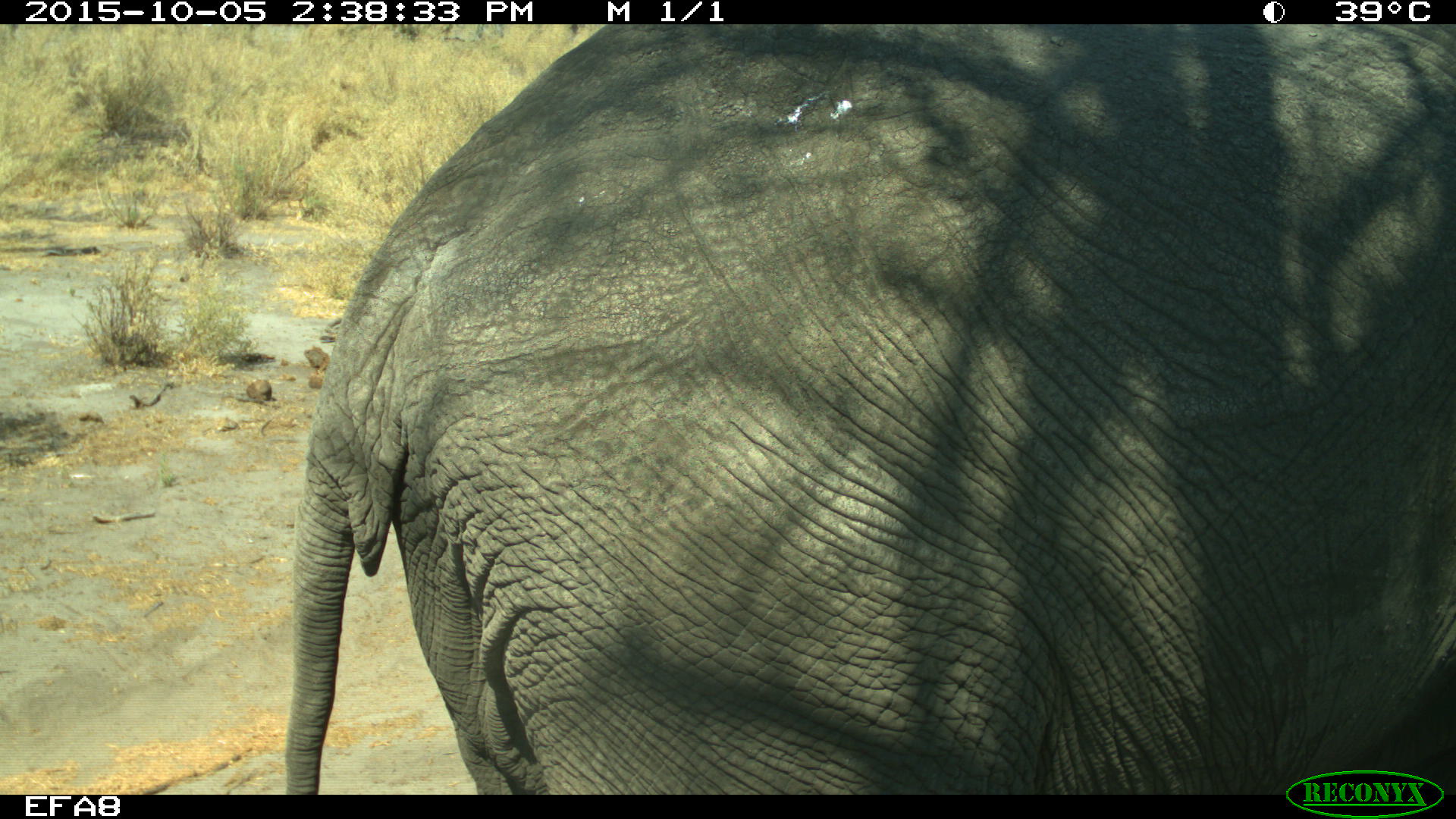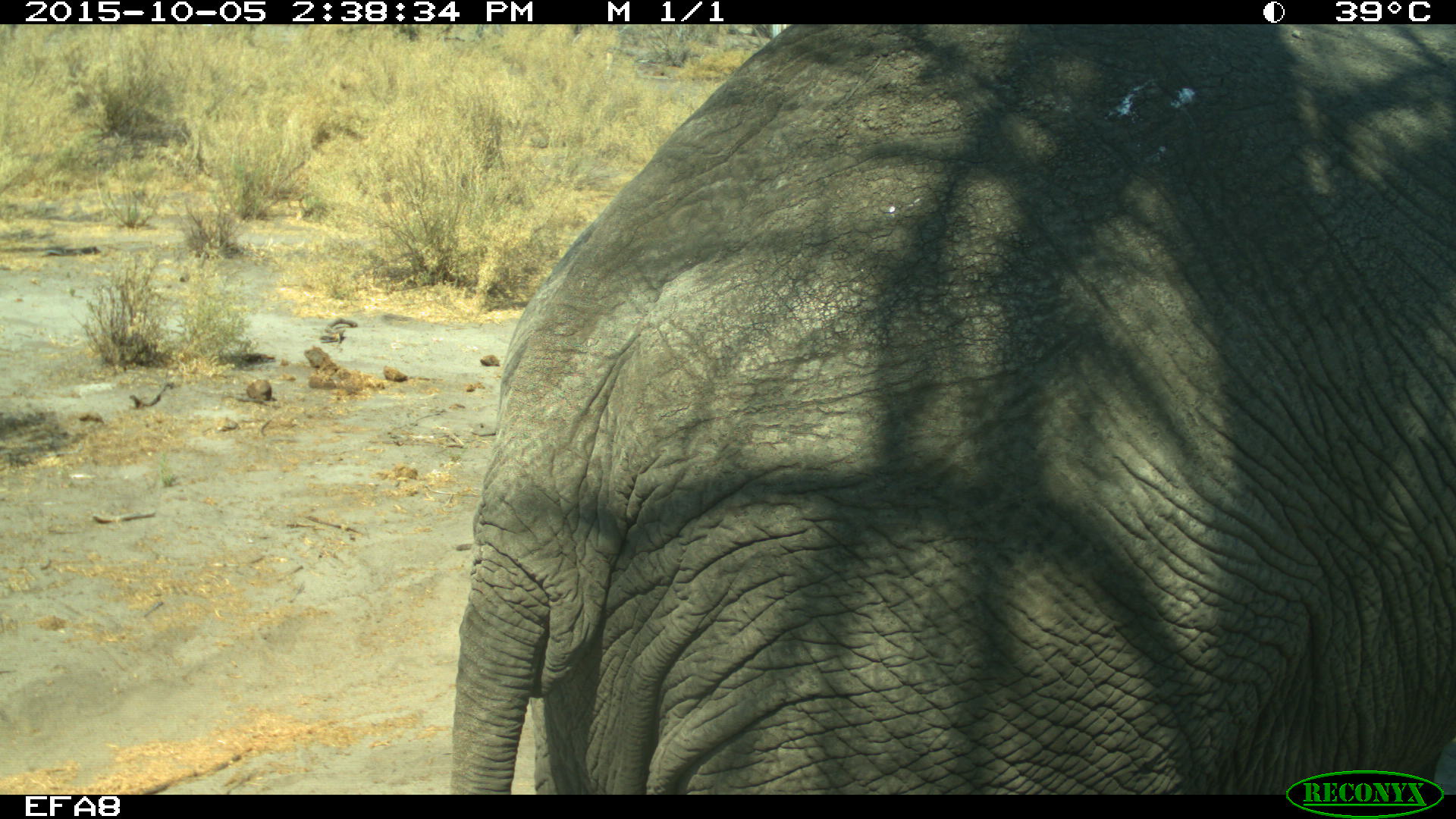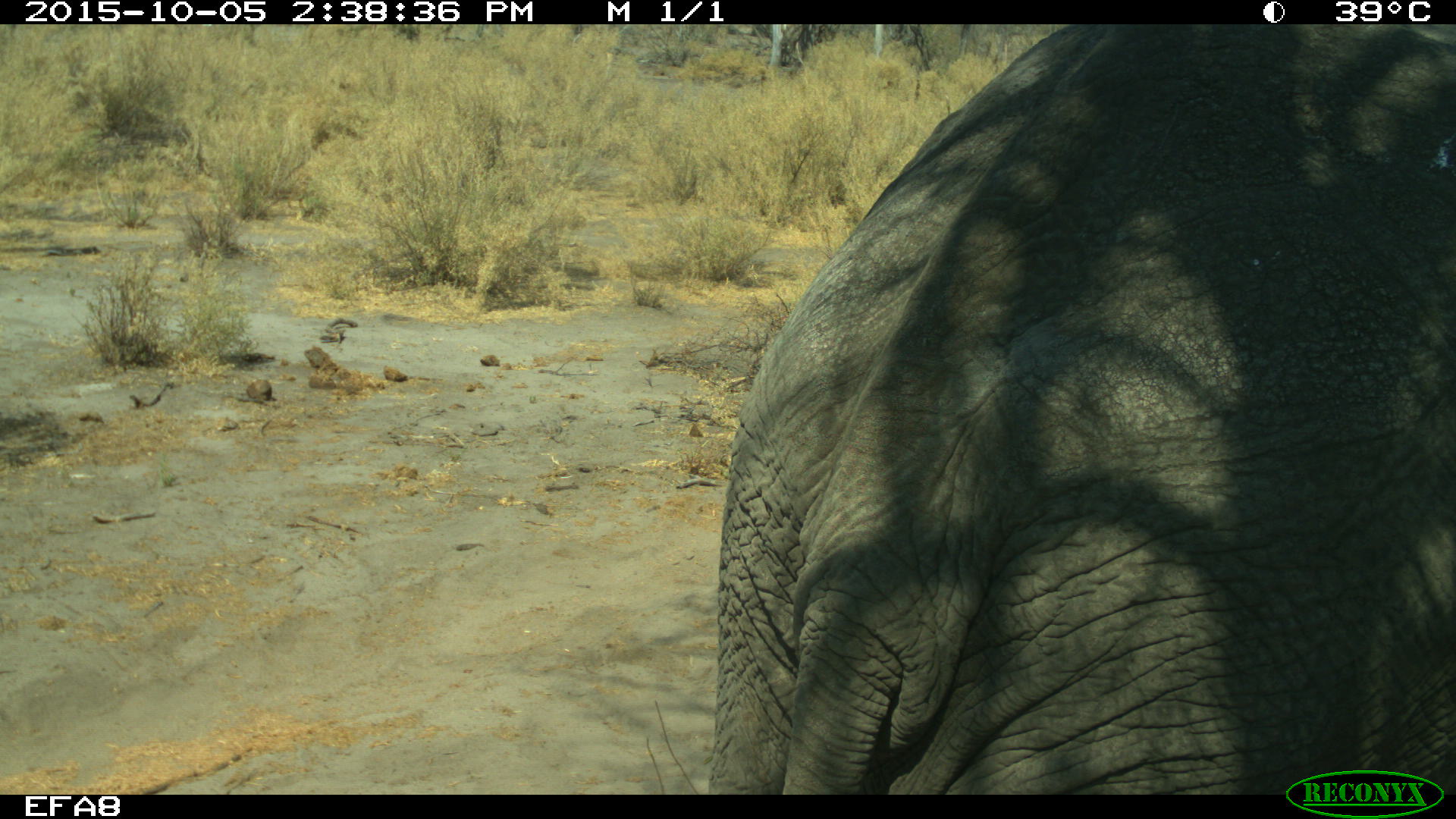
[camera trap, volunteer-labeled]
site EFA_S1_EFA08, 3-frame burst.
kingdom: Animalia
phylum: Chordata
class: Mammalia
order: Proboscidea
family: Elephantidae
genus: Loxodonta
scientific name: Loxodonta africana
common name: african bush elephant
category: elephant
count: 1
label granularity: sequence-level